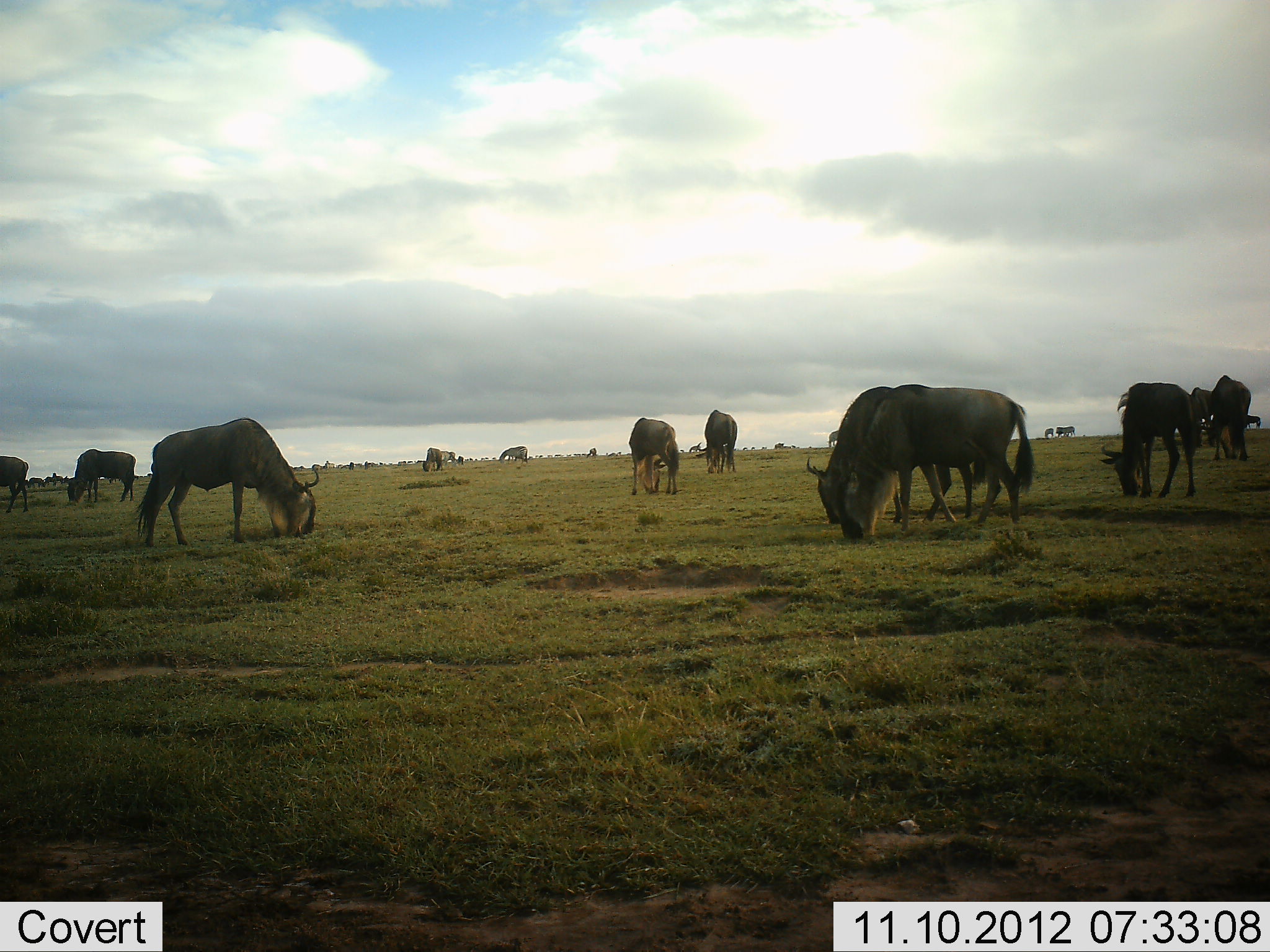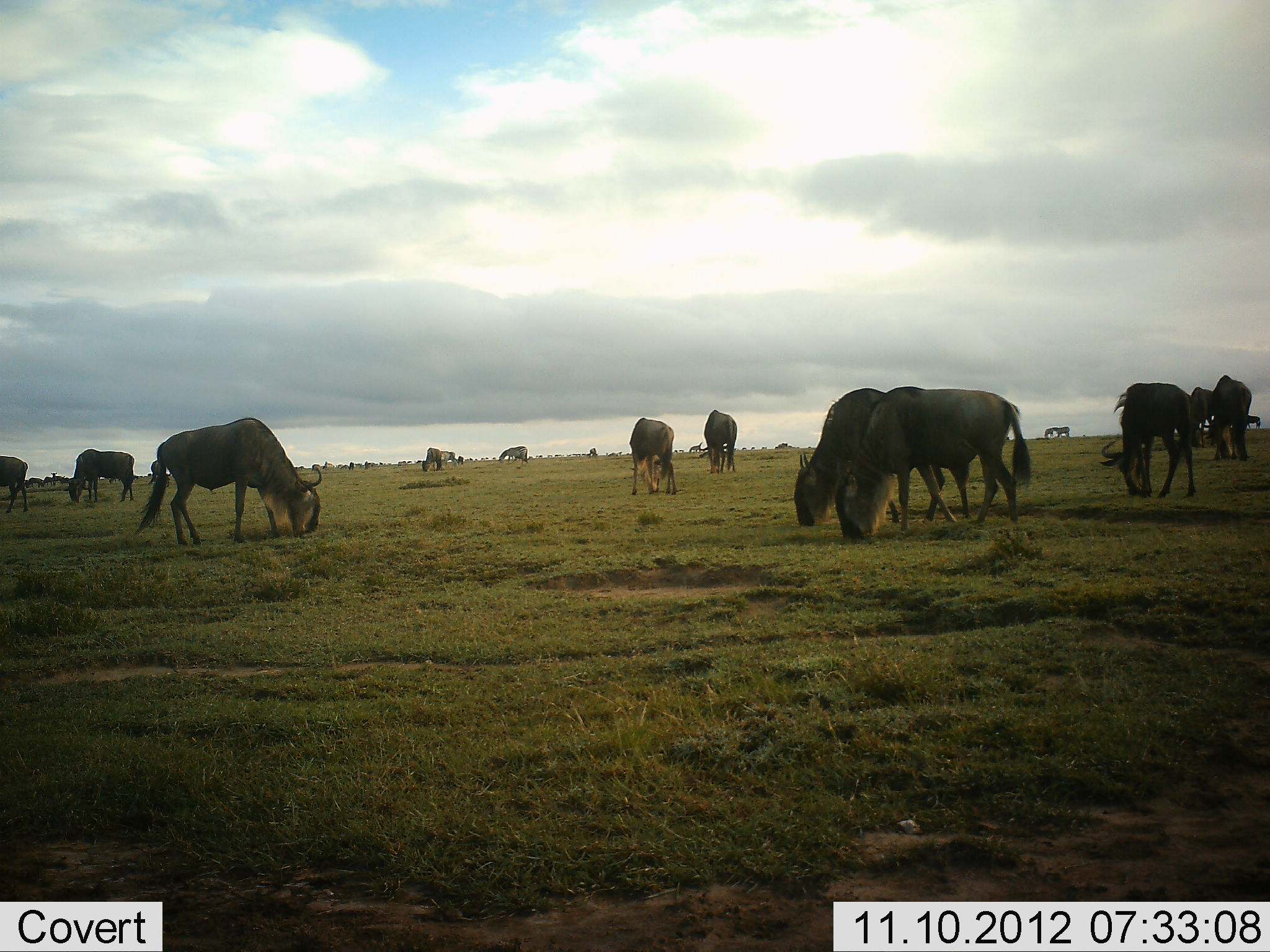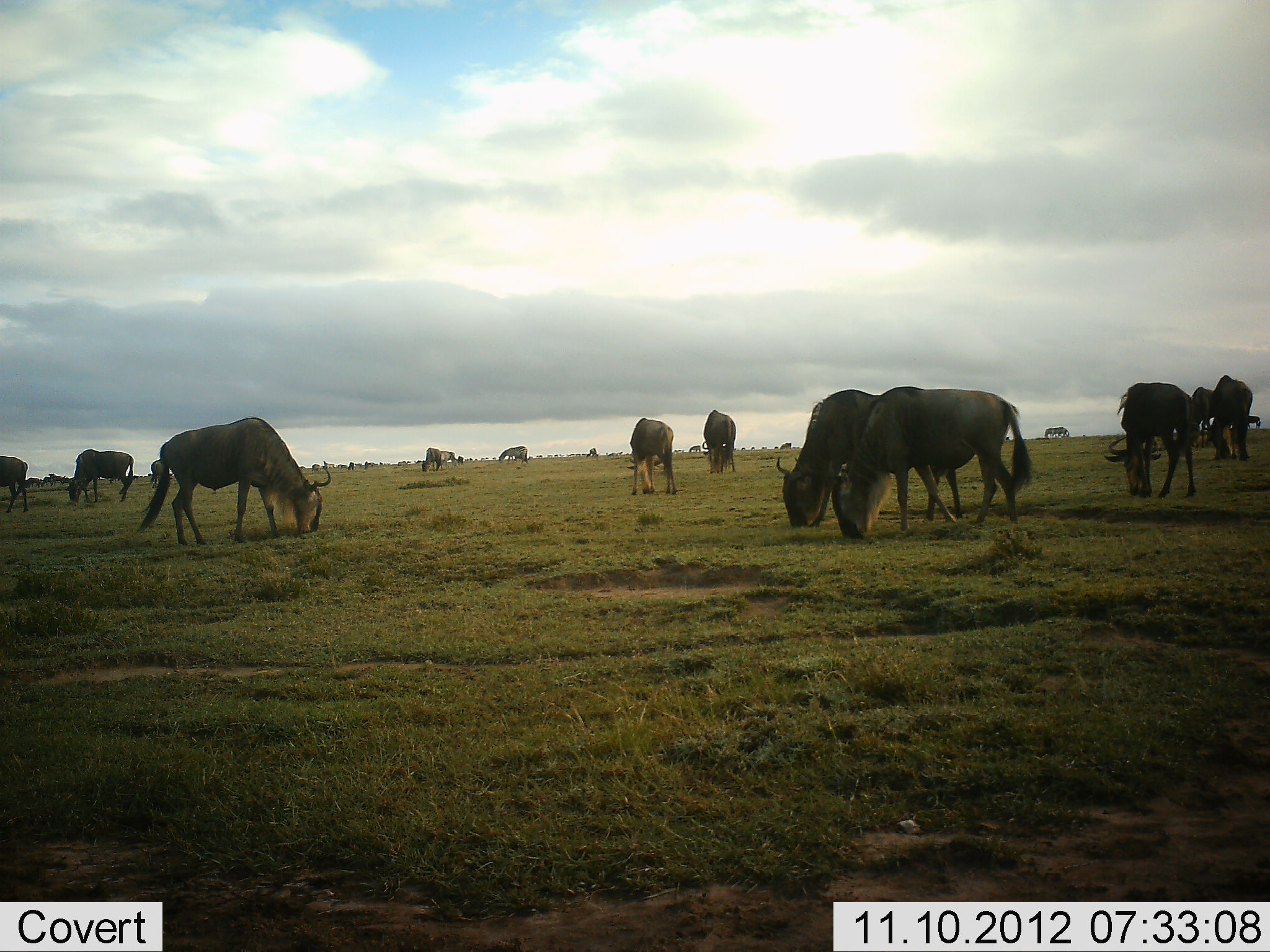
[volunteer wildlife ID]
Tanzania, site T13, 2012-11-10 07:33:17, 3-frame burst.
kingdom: Animalia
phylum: Chordata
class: Mammalia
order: Artiodactyla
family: Bovidae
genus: Connochaetes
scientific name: Connochaetes taurinus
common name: blue wildebeest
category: wildebeest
Wildebeest (blue wildebeest) (Connochaetes taurinus), count 11-50. Behavior (volunteer vote fractions): standing 60%, resting 0%, moving 10%, interacting 0%. Young present (vote fraction): 0%. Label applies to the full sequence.